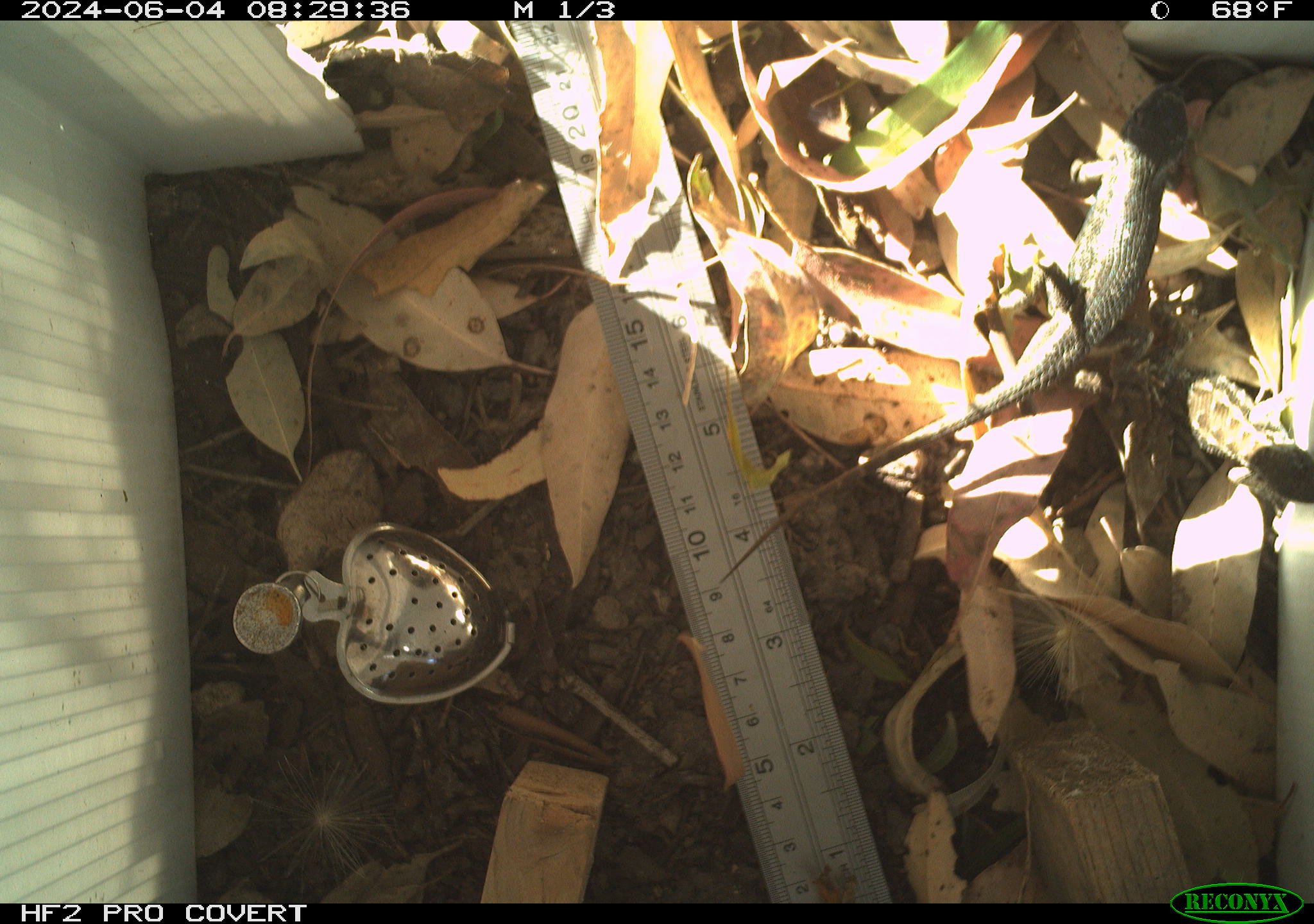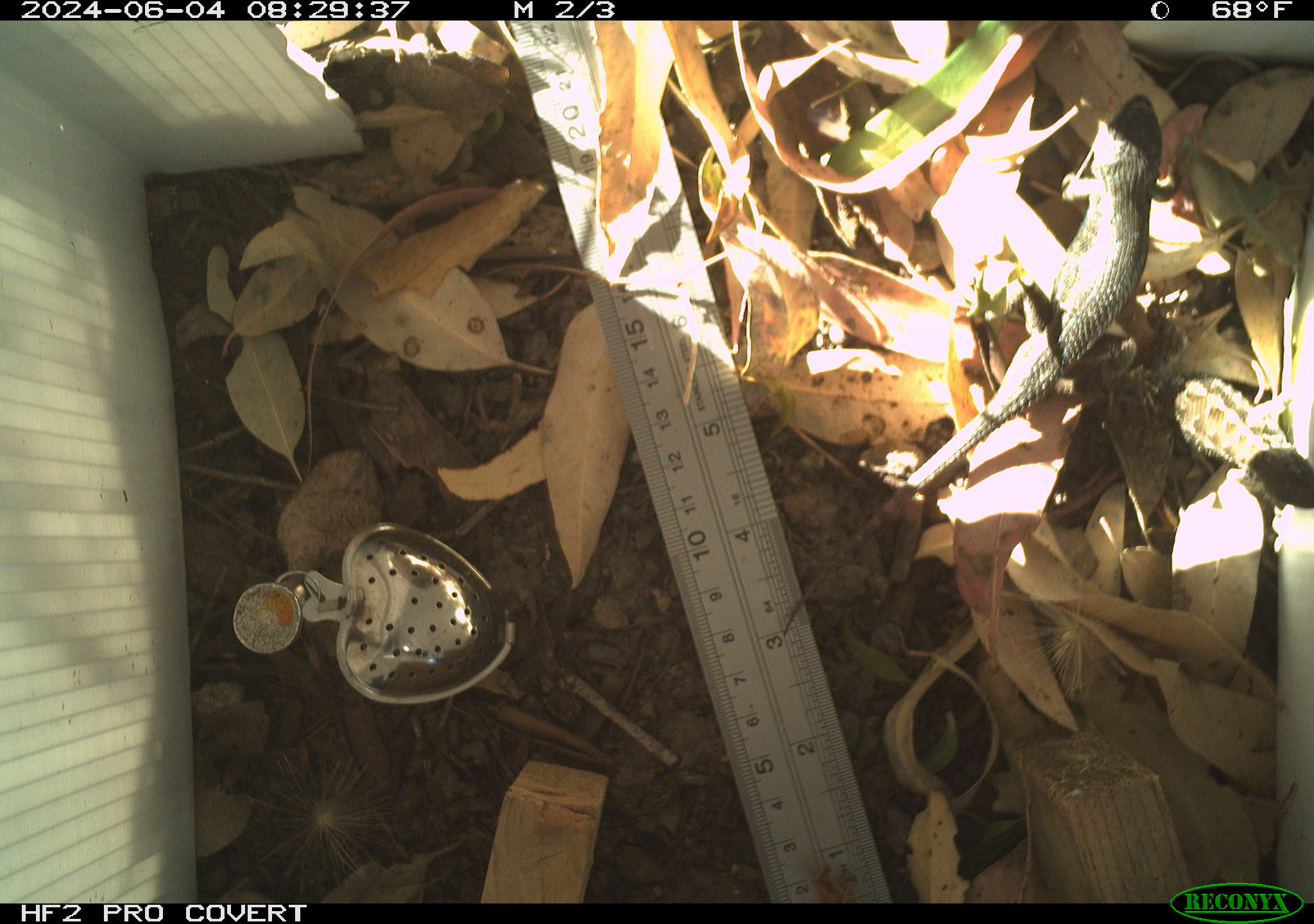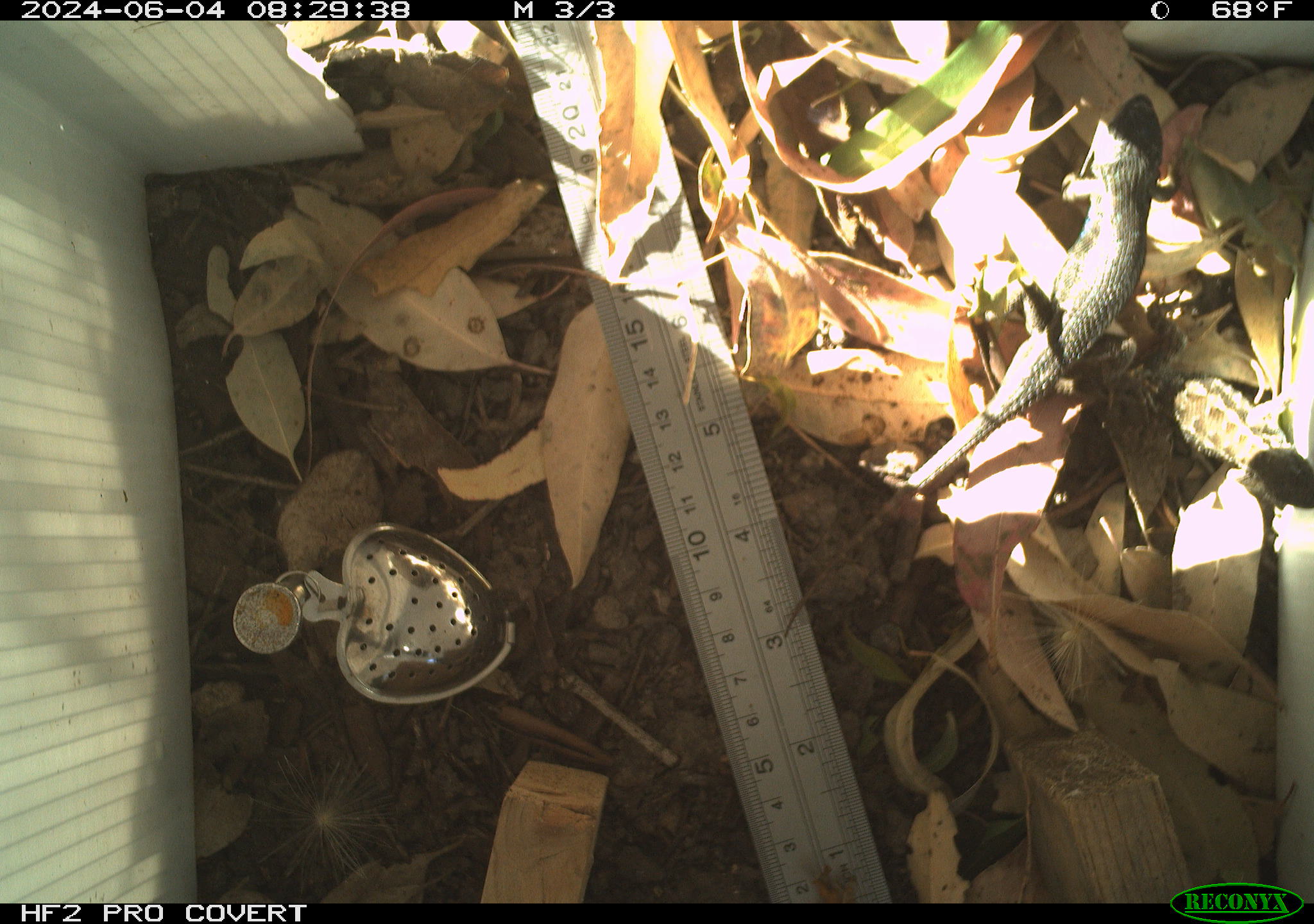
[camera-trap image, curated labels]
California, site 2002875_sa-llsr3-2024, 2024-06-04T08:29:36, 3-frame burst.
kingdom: Animalia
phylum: Chordata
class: Reptilia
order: Squamata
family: Phrynosomatidae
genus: Sceloporus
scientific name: Sceloporus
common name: spiny lizards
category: sceloporus species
Sceloporus species (spiny lizards) (Sceloporus).